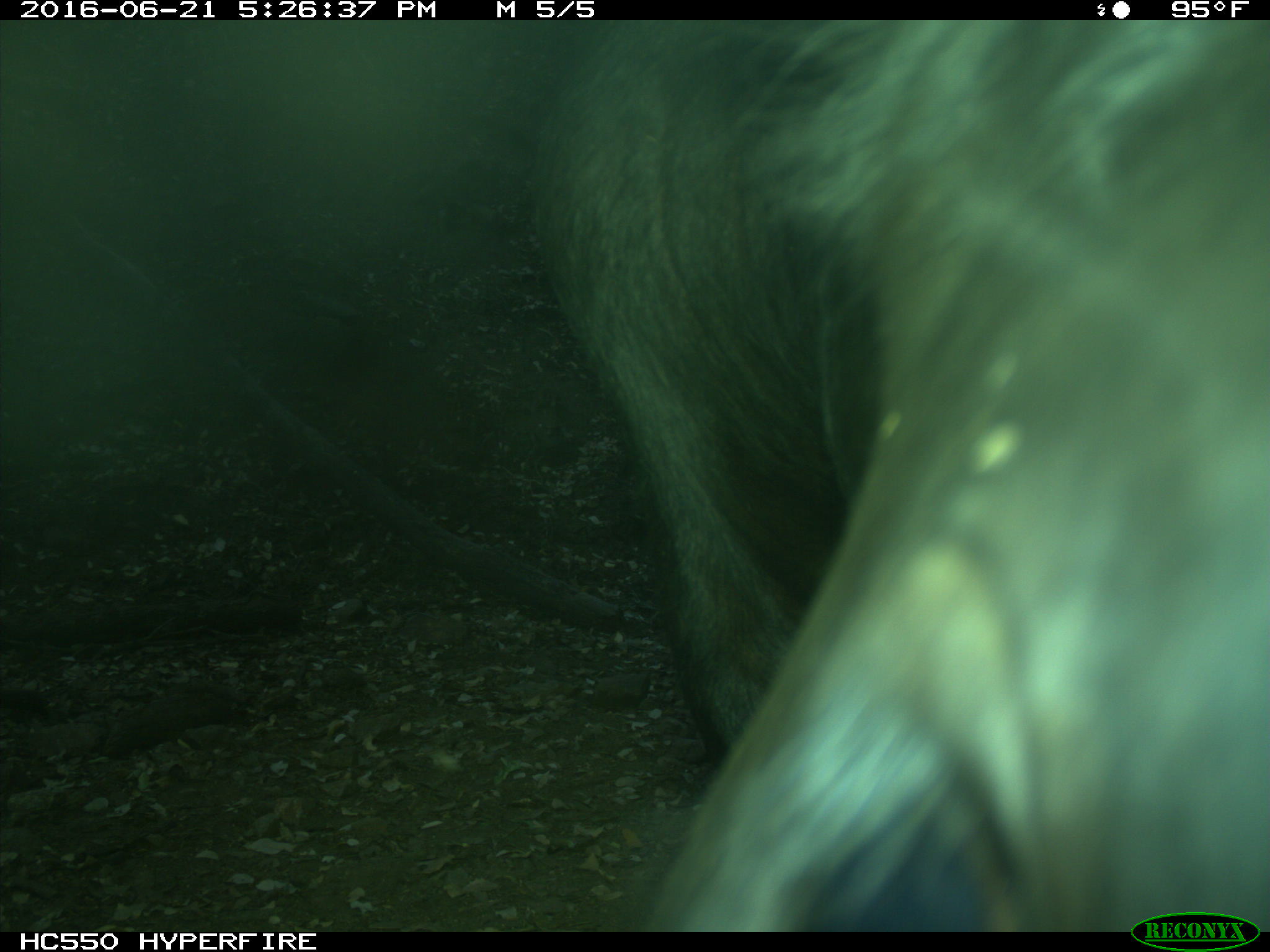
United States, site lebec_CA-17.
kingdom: Animalia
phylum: Chordata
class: Mammalia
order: Artiodactyla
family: Bovidae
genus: Bos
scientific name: Bos taurus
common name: domestic cow